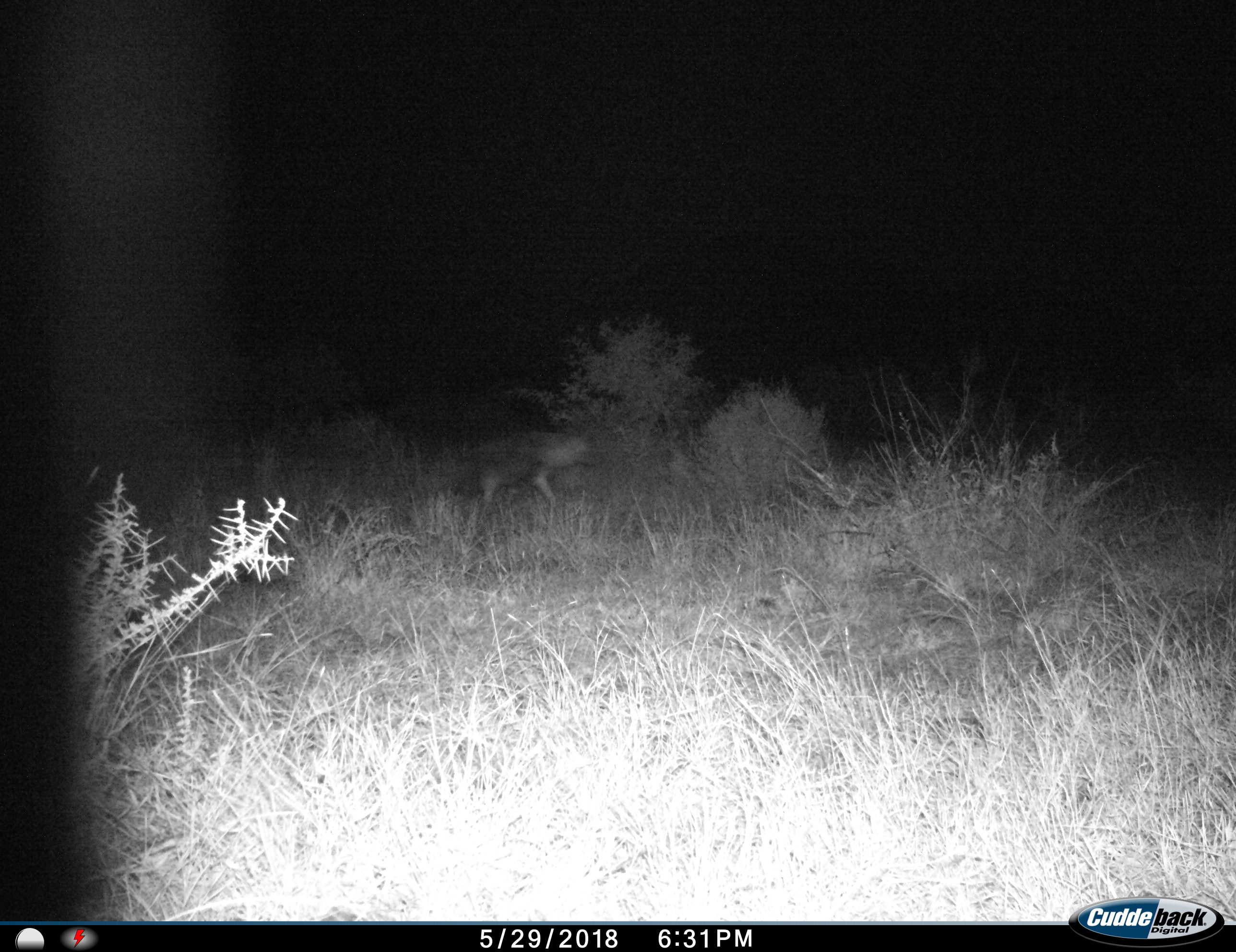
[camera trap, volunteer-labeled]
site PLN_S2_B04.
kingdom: Animalia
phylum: Chordata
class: Mammalia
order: Carnivora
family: Hyaenidae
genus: Parahyaena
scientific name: Parahyaena brunnea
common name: brown hyena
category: hyenabrown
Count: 1.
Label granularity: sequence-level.